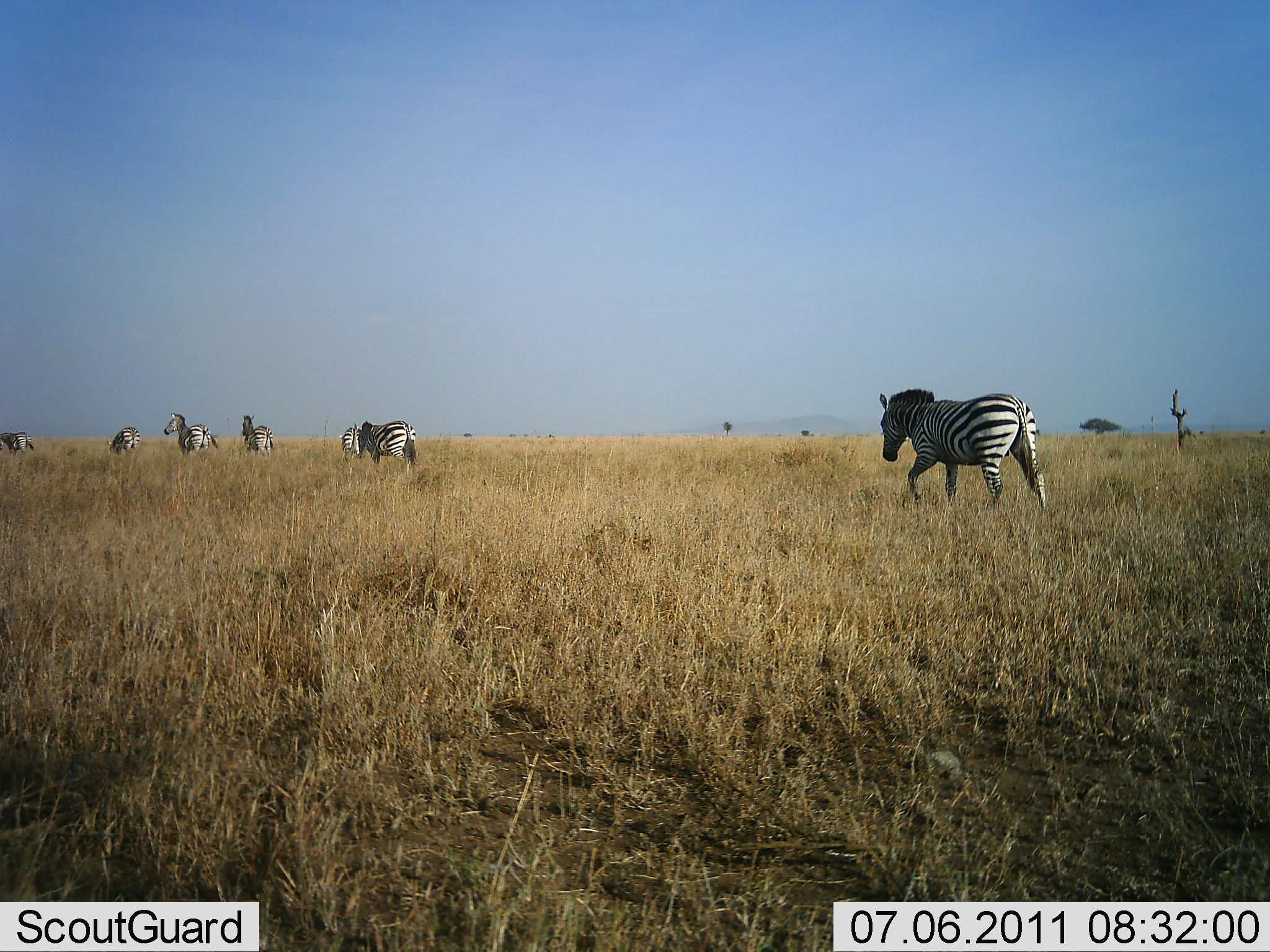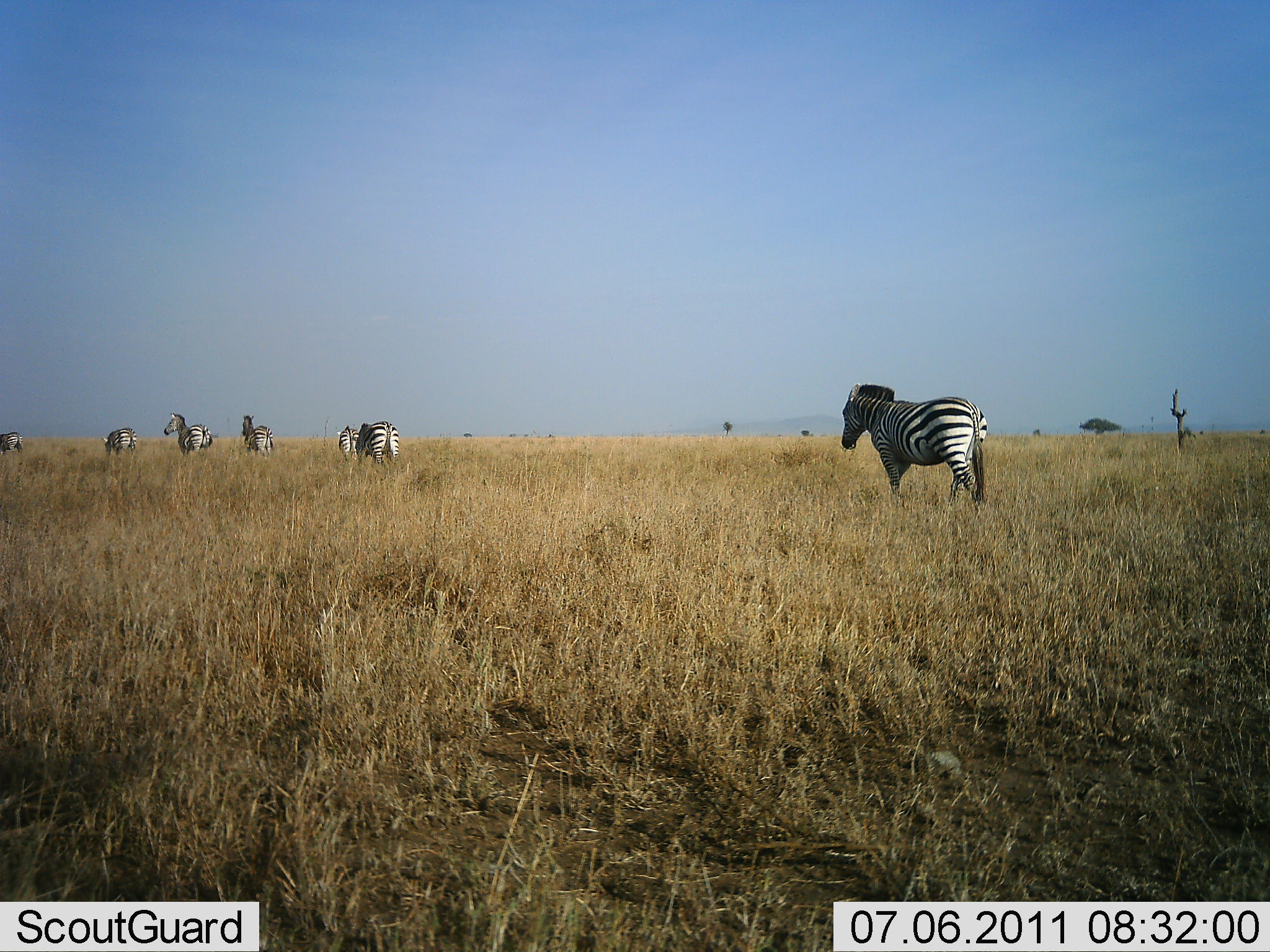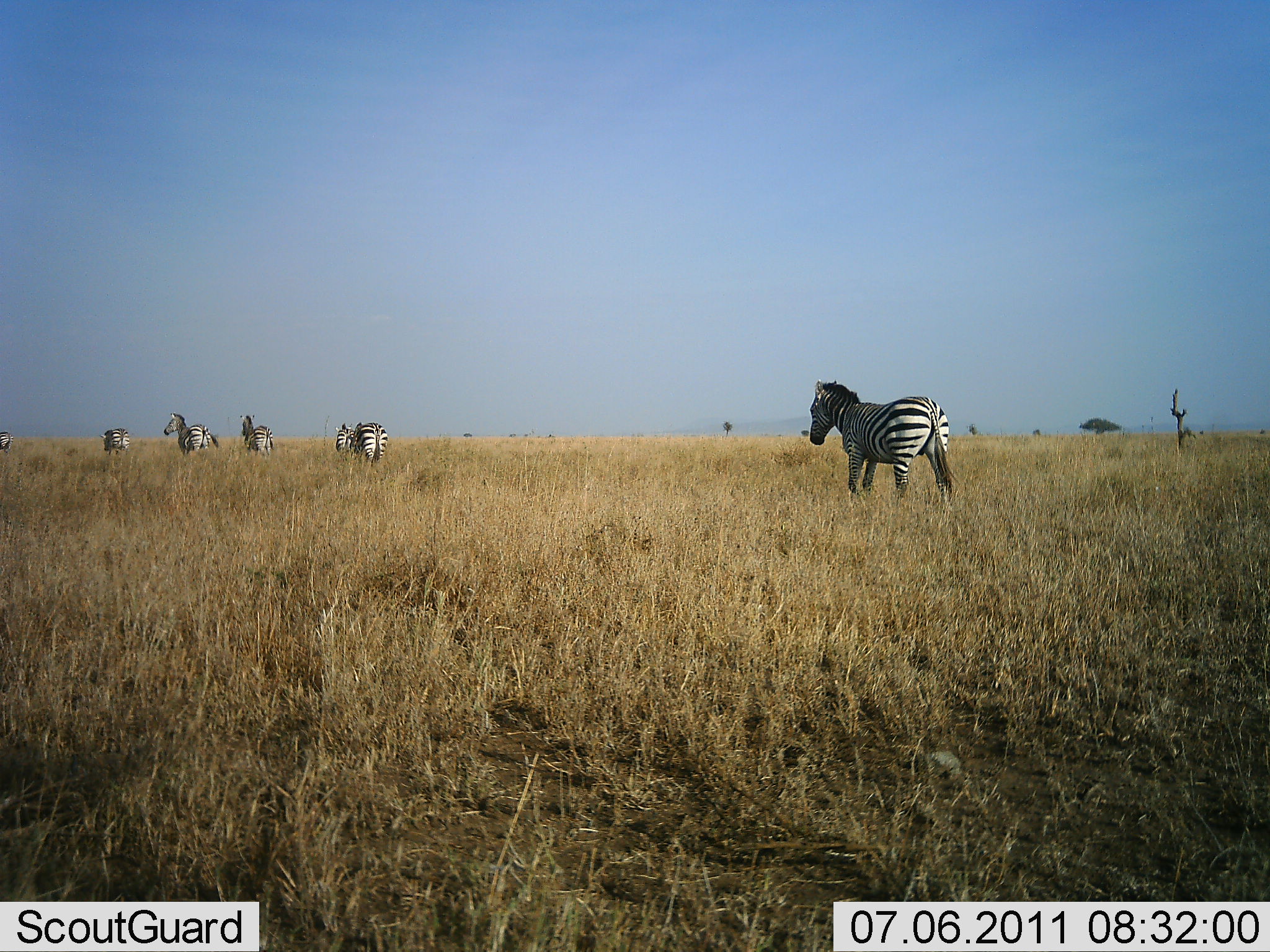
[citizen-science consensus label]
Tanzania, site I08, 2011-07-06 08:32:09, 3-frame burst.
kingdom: Animalia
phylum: Chordata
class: Mammalia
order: Perissodactyla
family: Equidae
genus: Equus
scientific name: Equus quagga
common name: plains zebra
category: zebra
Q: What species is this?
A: Zebra (plains zebra) (Equus quagga).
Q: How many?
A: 7.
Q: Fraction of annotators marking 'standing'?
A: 30%.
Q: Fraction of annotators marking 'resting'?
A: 0%.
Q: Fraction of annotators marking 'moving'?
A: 100%.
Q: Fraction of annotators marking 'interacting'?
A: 0%.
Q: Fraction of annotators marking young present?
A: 0%.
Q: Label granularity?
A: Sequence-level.